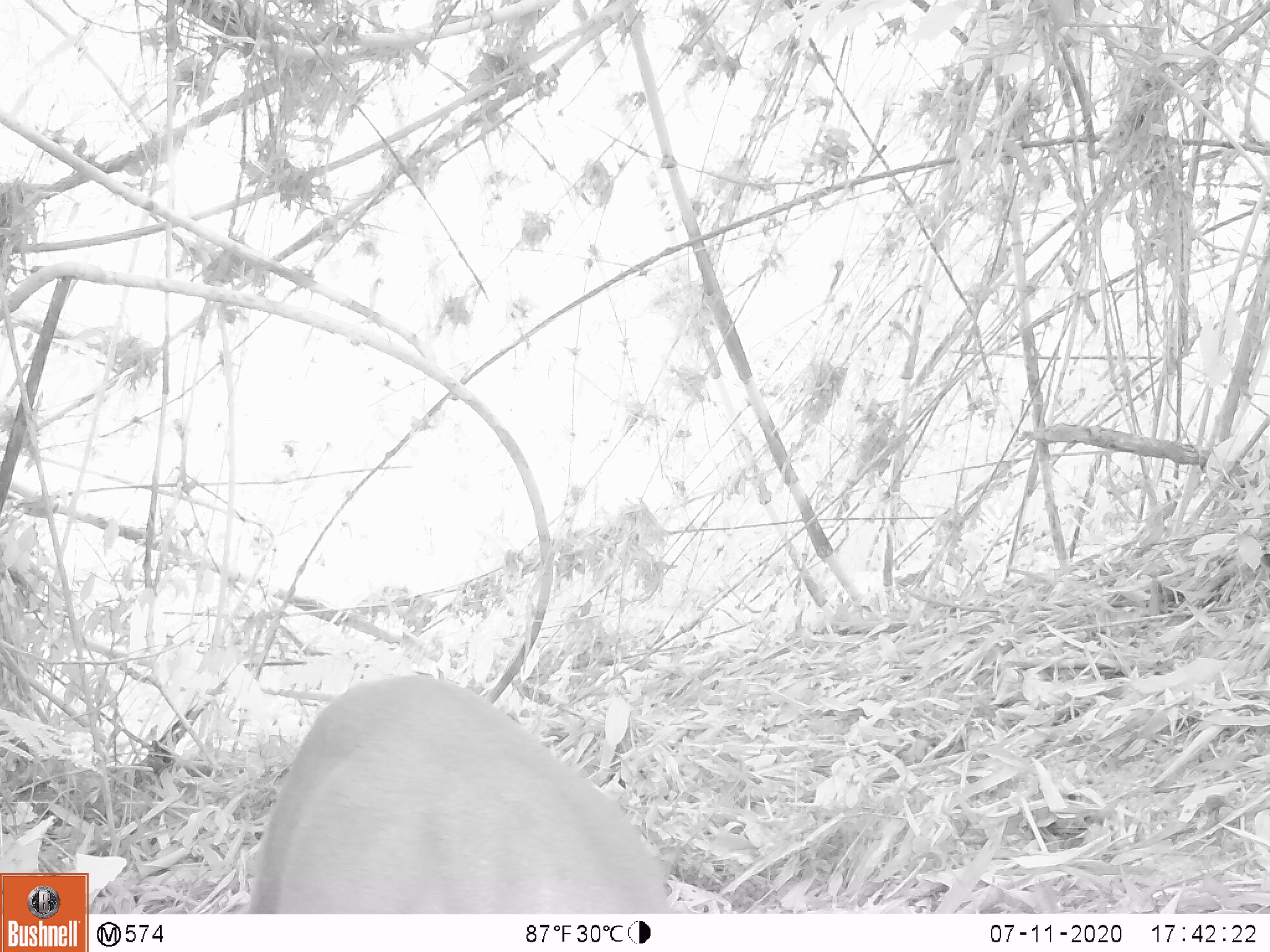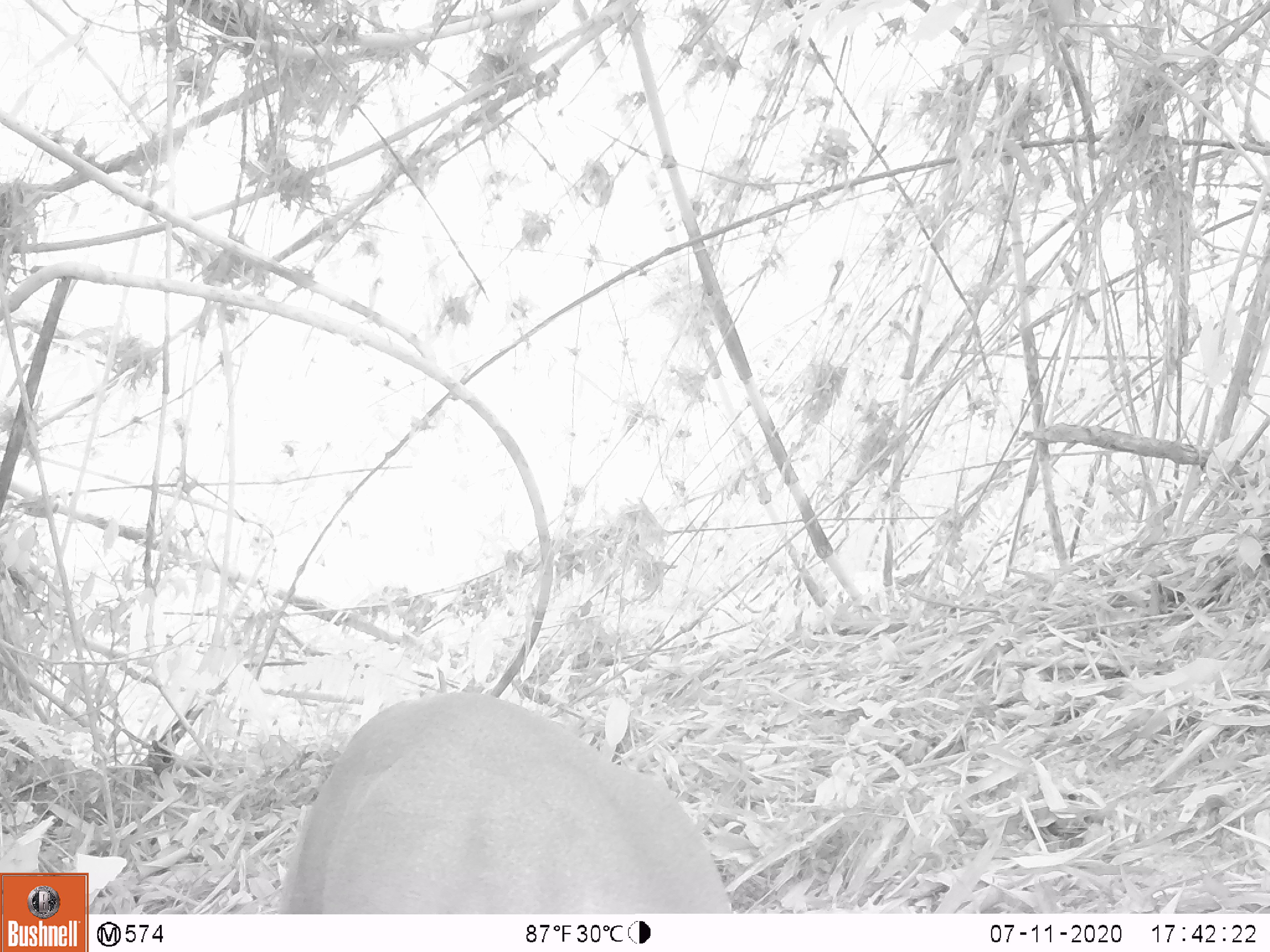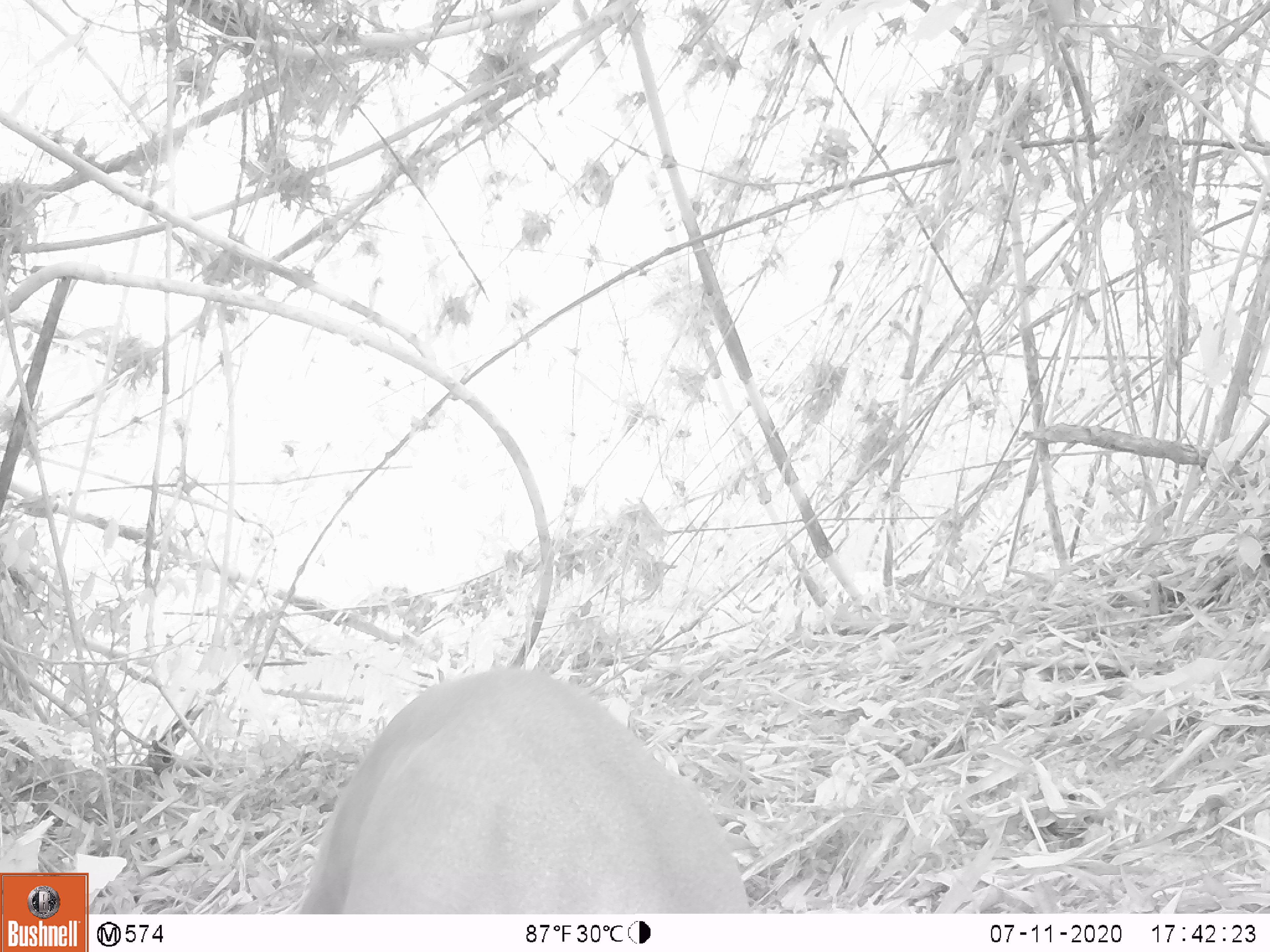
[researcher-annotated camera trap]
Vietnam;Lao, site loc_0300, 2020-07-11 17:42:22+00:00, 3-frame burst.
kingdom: Animalia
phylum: Chordata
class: Mammalia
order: Artiodactyla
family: Cervidae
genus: Muntiacus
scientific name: Muntiacus rooseveltorum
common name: roosevelt's muntjac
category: roosevelts muntjac group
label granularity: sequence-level